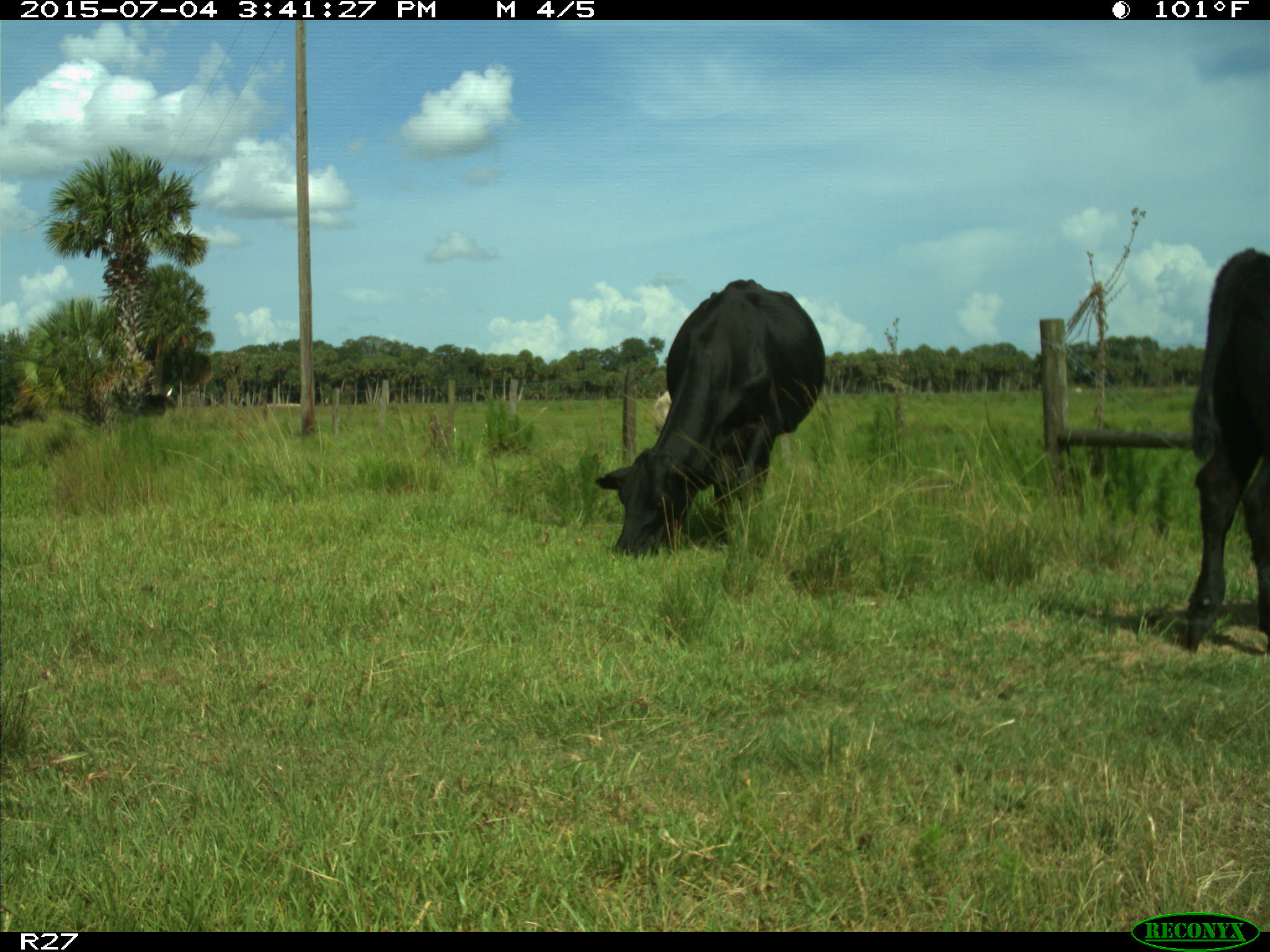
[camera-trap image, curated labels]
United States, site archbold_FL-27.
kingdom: Animalia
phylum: Chordata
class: Mammalia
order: Artiodactyla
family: Bovidae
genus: Bos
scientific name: Bos taurus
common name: domestic cow